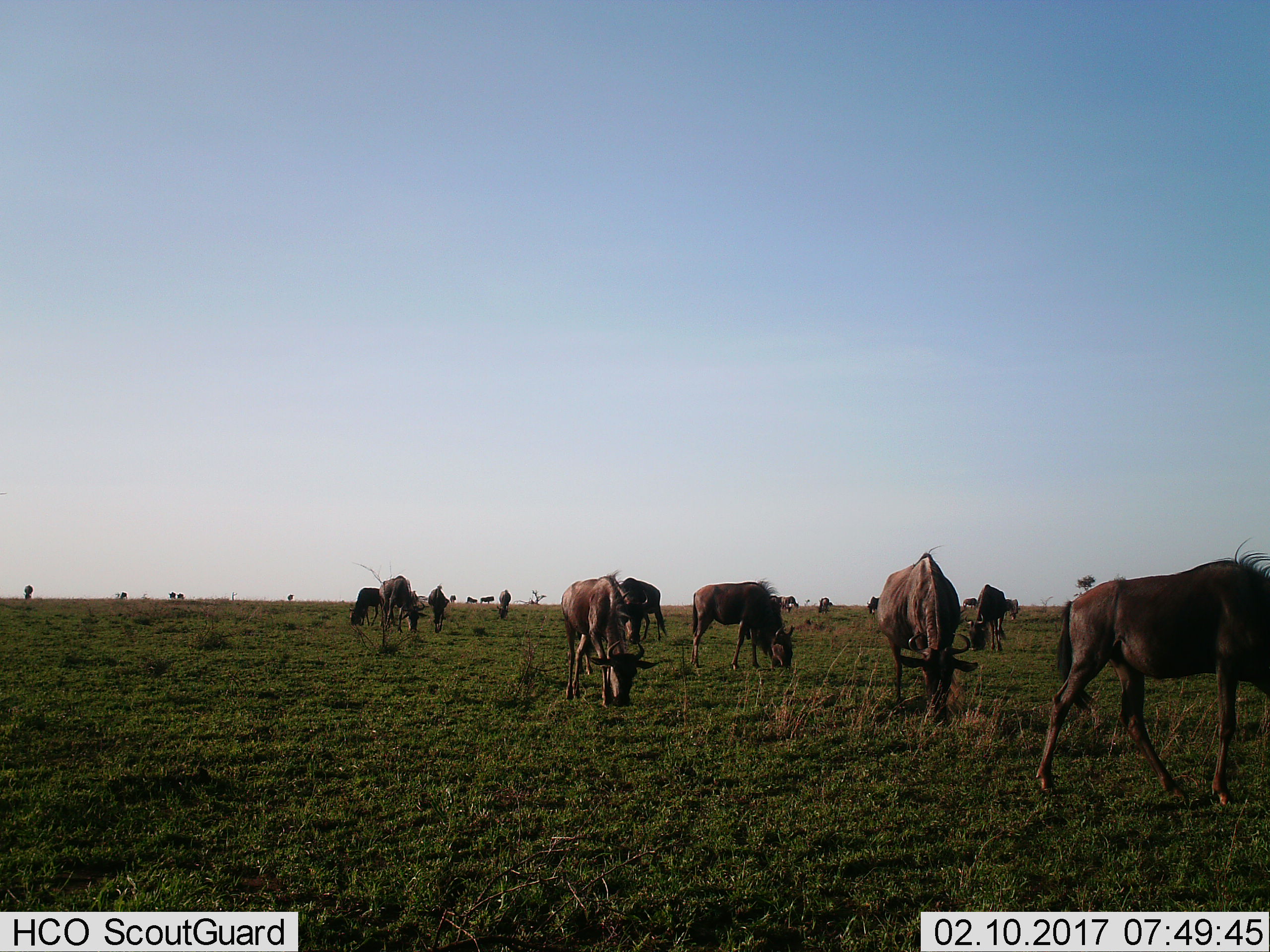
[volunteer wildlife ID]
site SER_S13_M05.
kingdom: Animalia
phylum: Chordata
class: Mammalia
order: Artiodactyla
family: Bovidae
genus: Connochaetes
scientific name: Connochaetes taurinus taurinus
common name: blue wildebeest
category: wildebeestblue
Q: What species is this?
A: Wildebeestblue (blue wildebeest) (Connochaetes taurinus taurinus).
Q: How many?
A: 11-50.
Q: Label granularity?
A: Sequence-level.